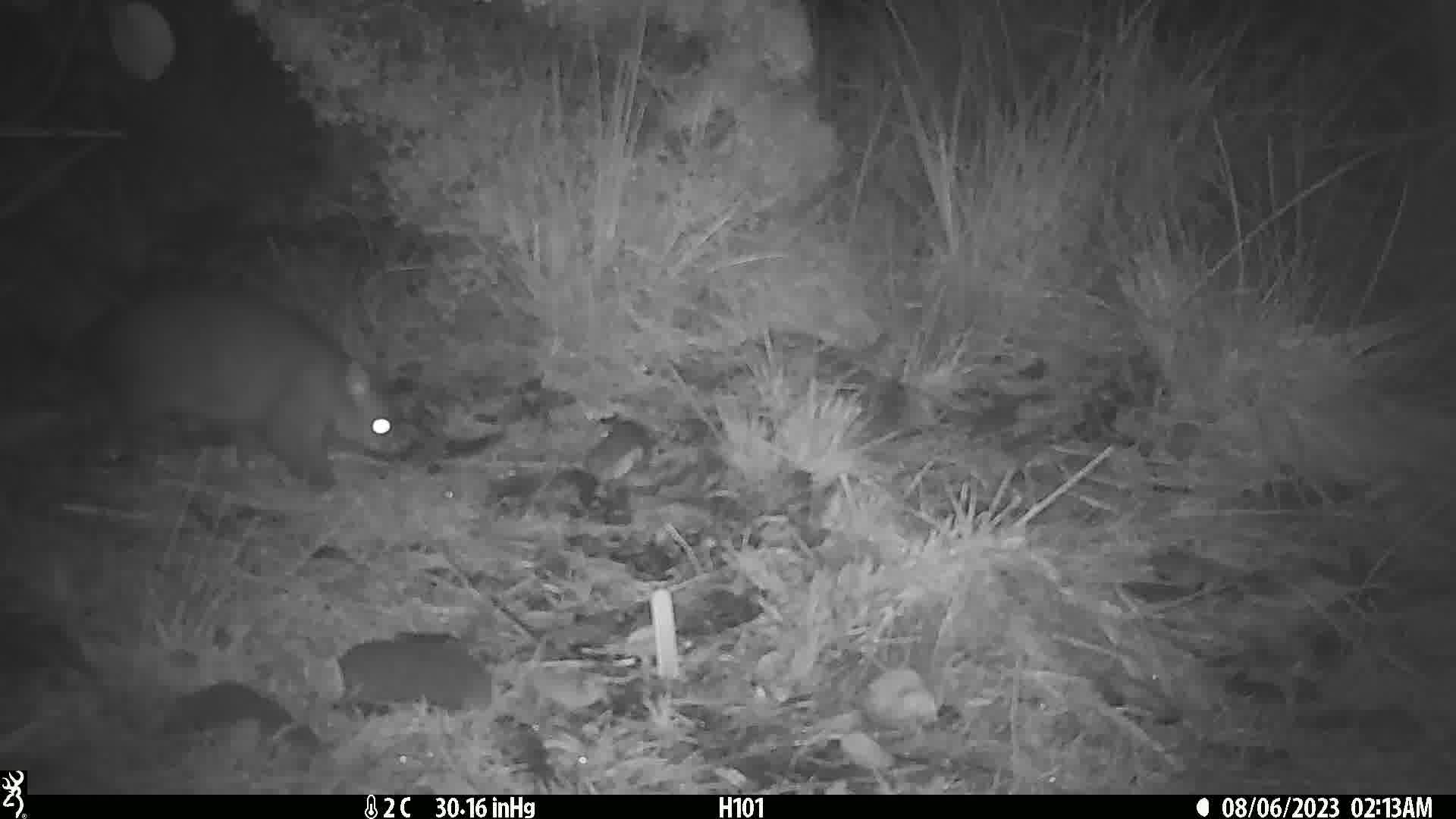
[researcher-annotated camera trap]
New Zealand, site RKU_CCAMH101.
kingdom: Animalia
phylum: Chordata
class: Mammalia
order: Diprotodontia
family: Phalangeridae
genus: Trichosurus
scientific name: Trichosurus vulpecula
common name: common brushtail possum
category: possum